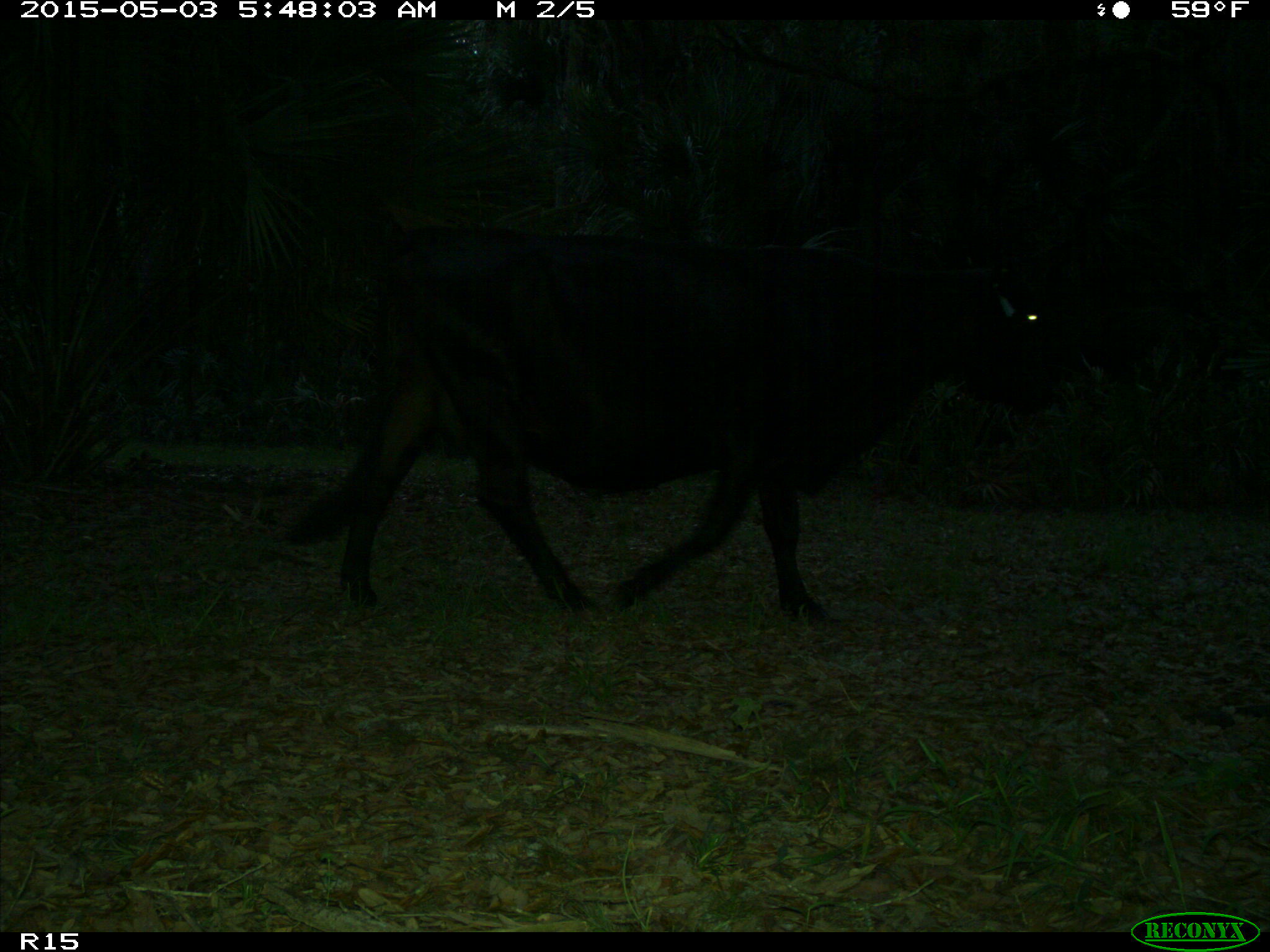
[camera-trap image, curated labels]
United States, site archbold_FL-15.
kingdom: Animalia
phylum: Chordata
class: Mammalia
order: Artiodactyla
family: Bovidae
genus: Bos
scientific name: Bos taurus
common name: domestic cow